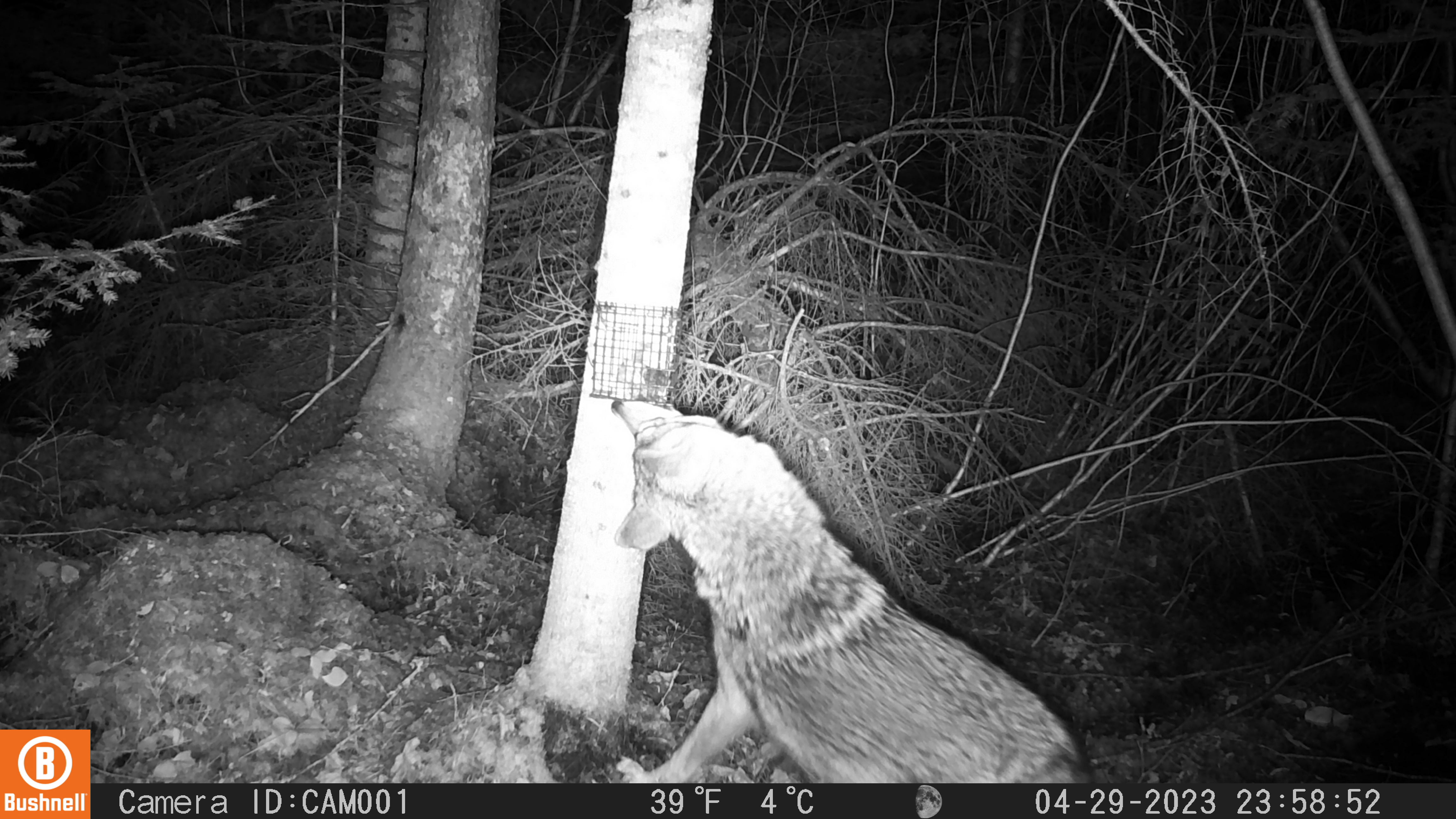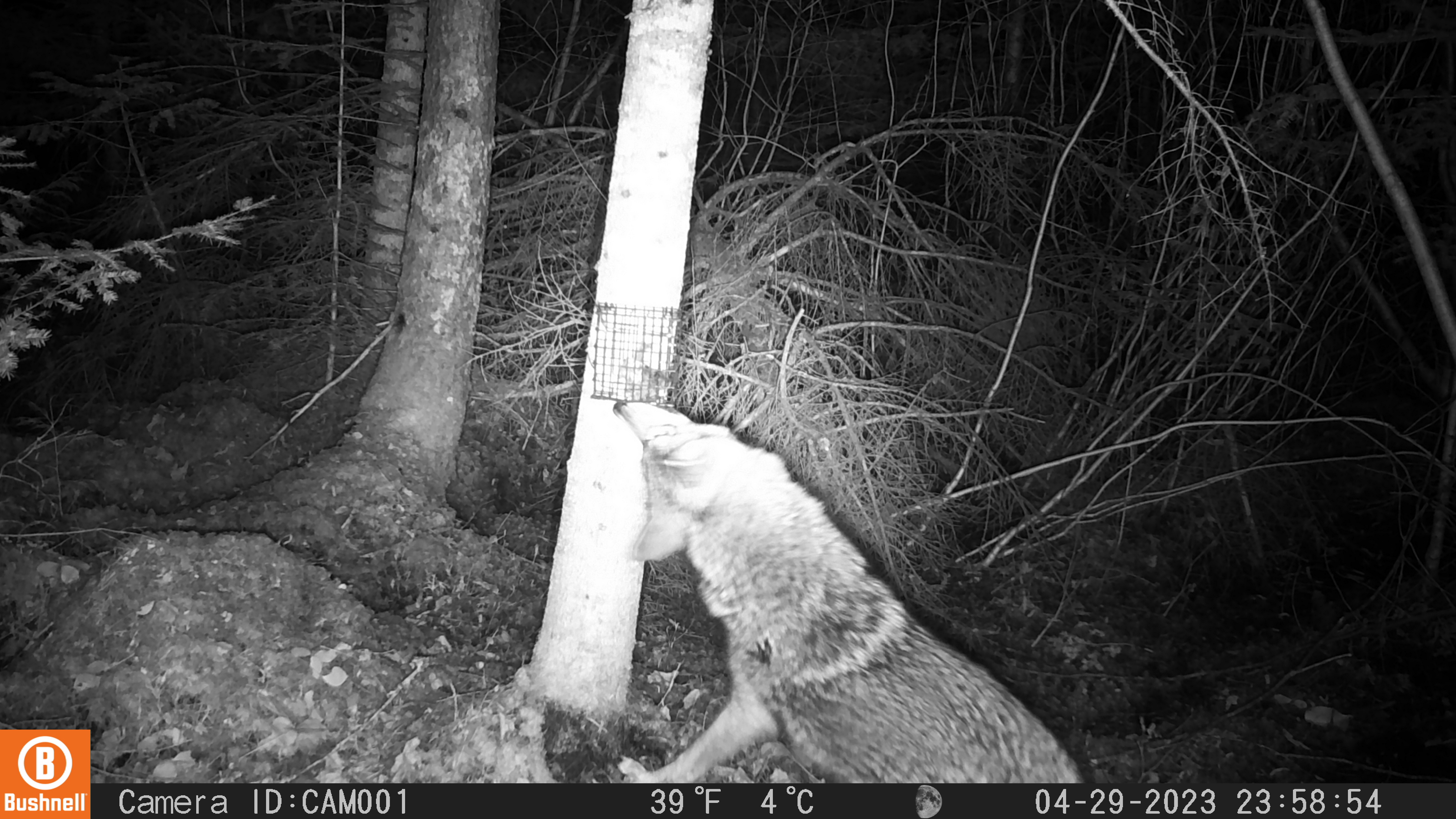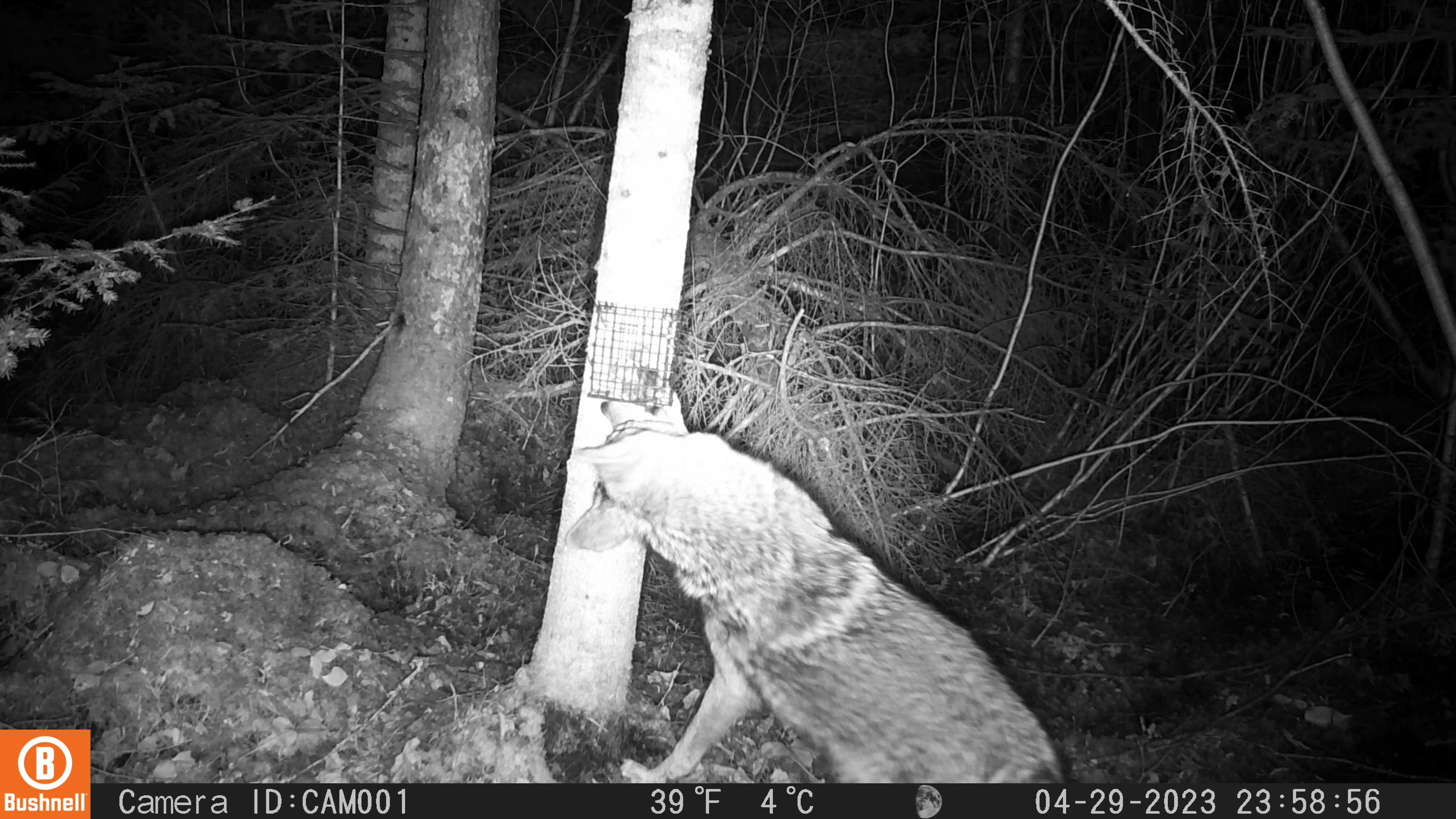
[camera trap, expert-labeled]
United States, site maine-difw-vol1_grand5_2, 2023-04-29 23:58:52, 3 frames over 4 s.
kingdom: Animalia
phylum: Chordata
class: Mammalia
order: Carnivora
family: Canidae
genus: Canis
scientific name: Canis latrans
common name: coyote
Coyote (Canis latrans).